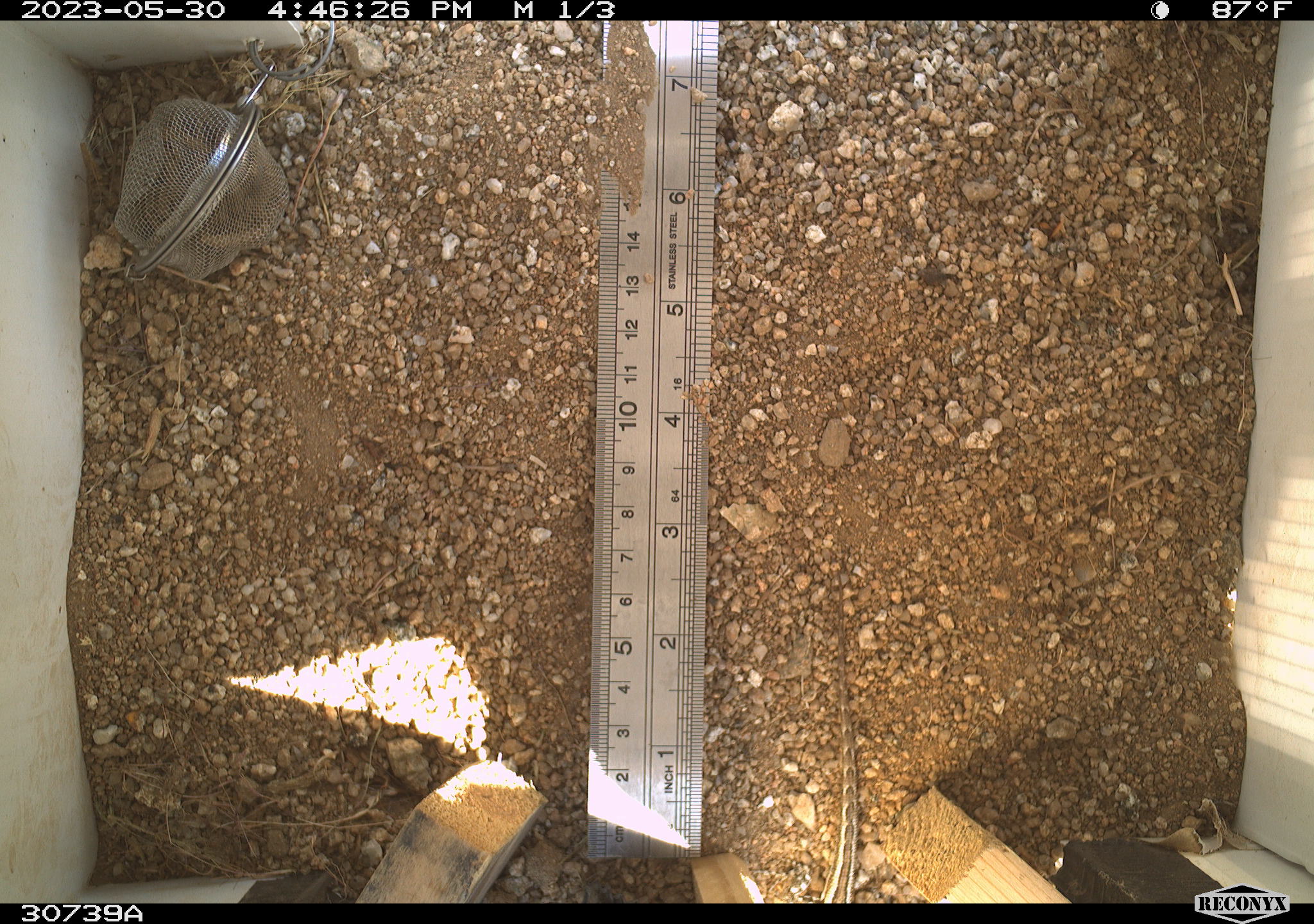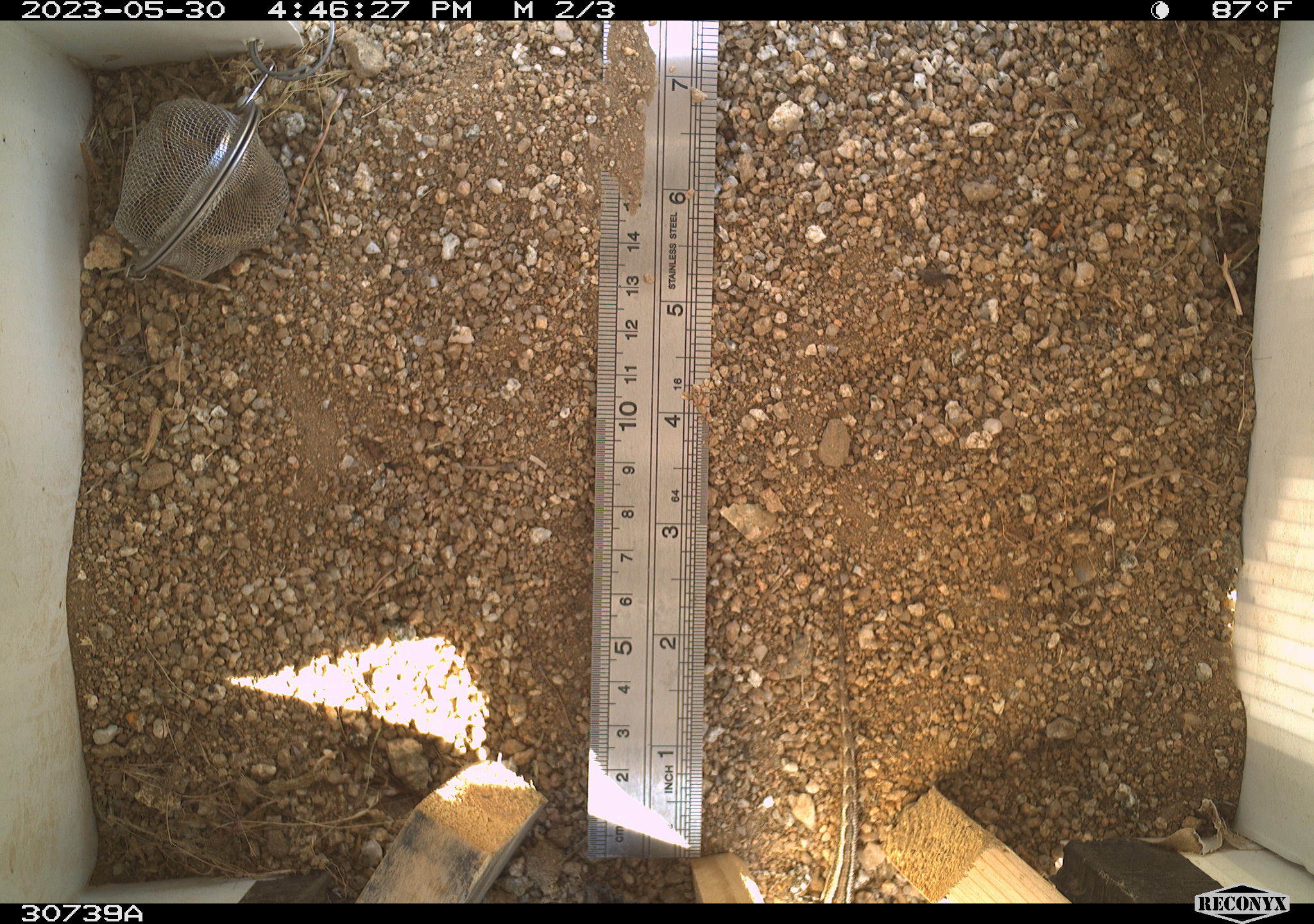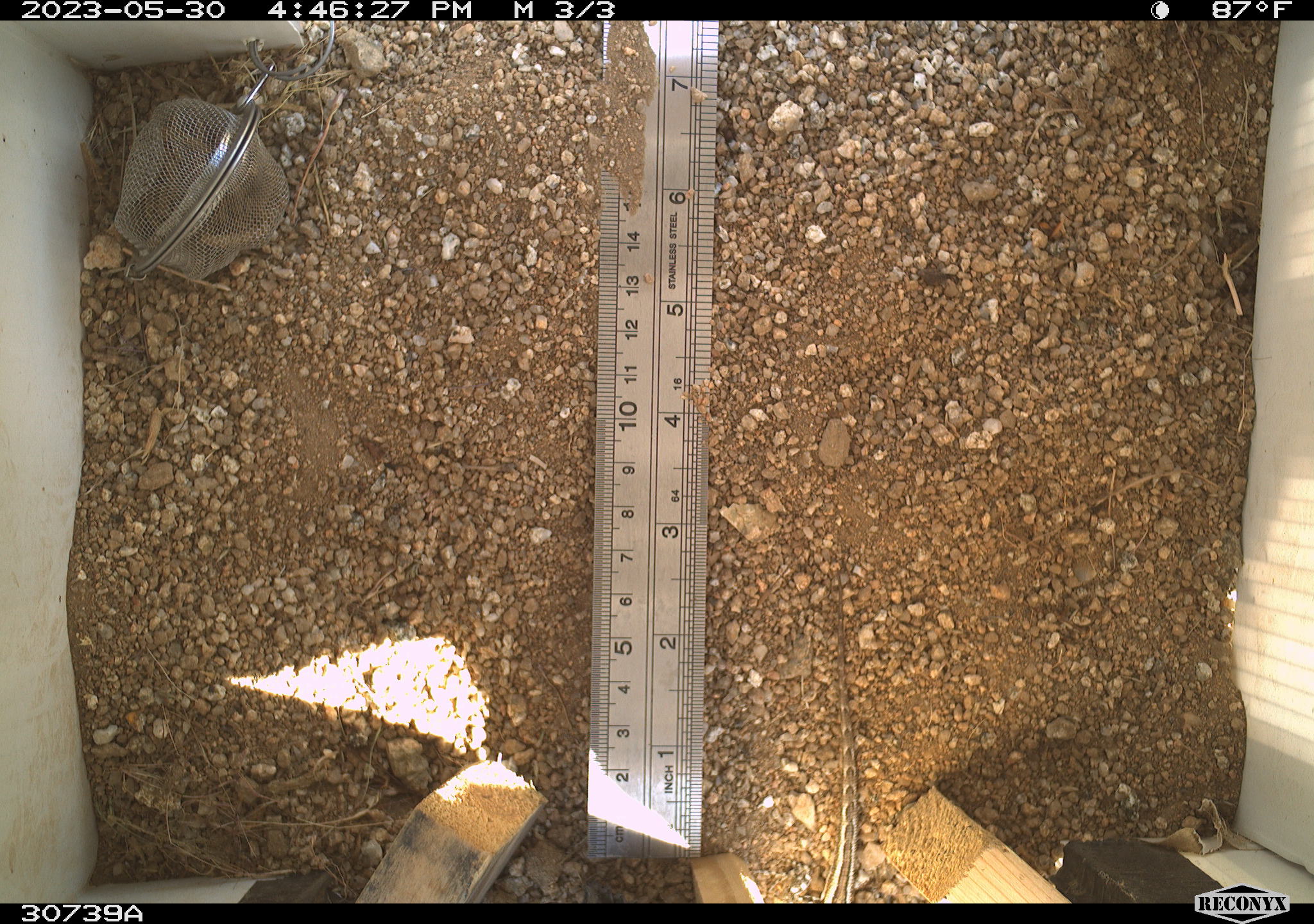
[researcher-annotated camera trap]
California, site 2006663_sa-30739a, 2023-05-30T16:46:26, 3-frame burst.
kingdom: Animalia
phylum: Chordata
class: Reptilia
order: Squamata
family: Phrynosomatidae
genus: Sceloporus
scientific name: Sceloporus graciosus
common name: common sagebrush lizard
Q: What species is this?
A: Common sagebrush lizard (Sceloporus graciosus).